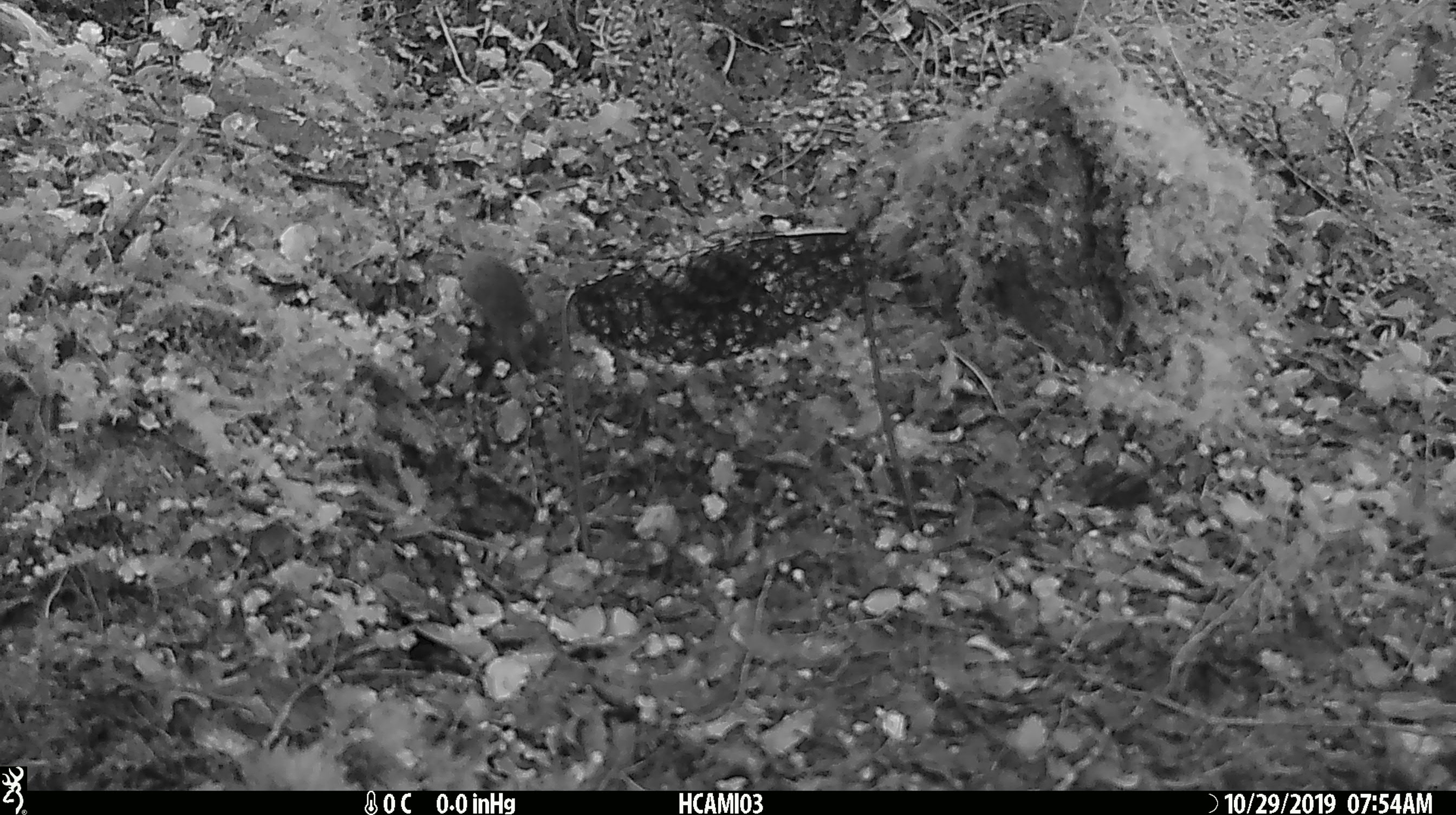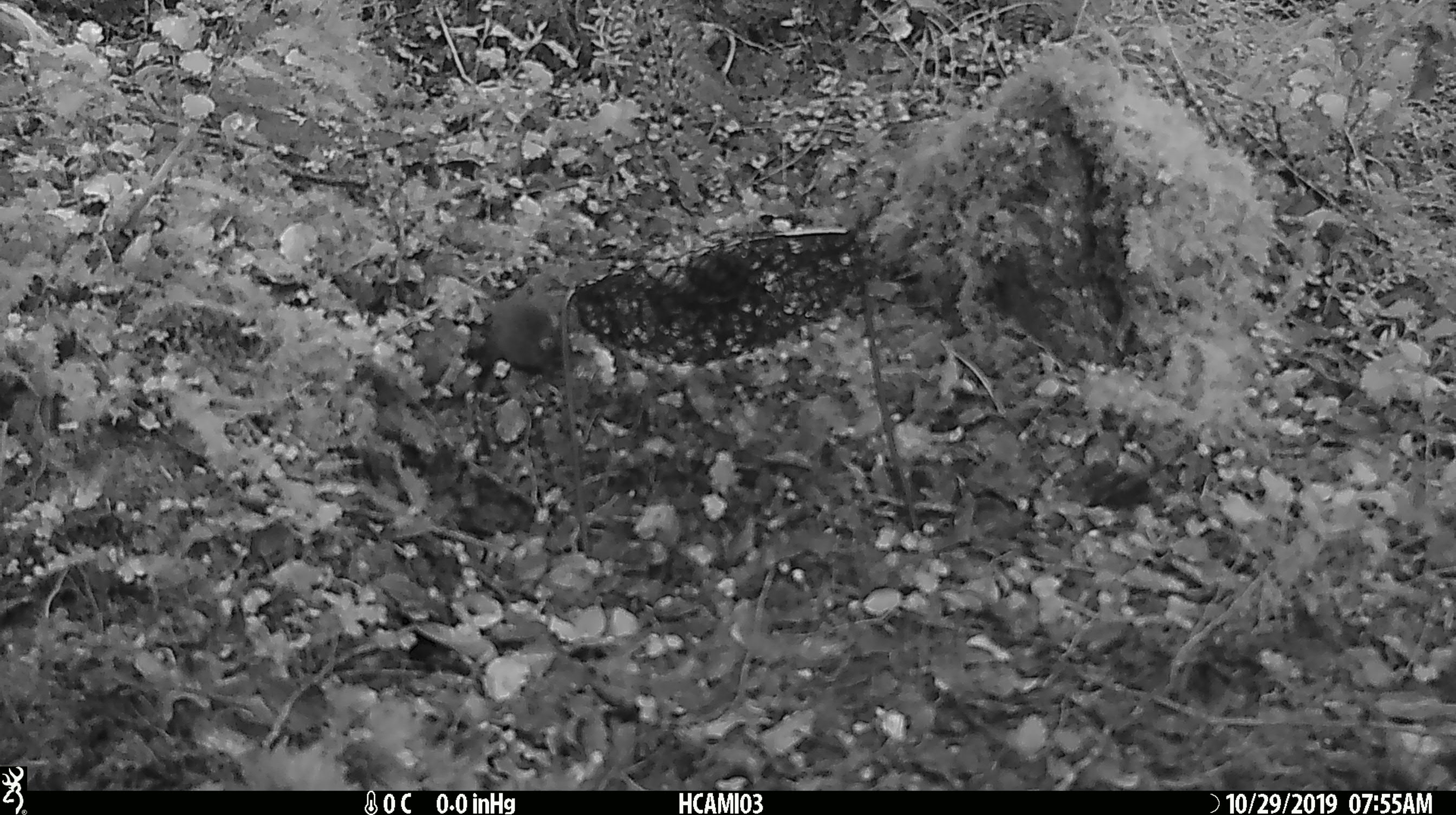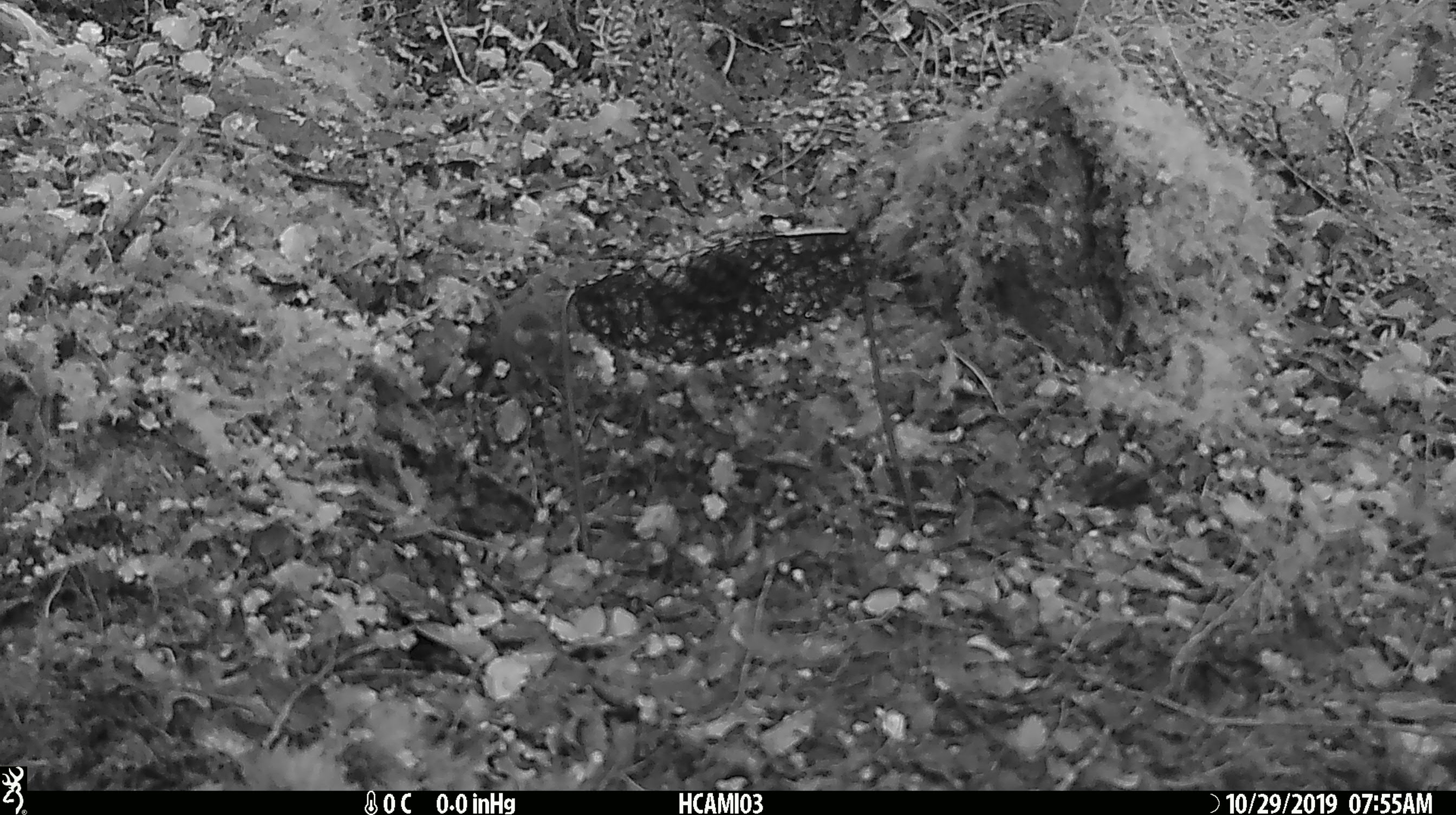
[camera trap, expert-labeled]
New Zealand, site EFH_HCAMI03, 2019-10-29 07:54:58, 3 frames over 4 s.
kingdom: Animalia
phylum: Chordata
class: Mammalia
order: Rodentia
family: Muridae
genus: Mus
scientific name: Mus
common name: mouse